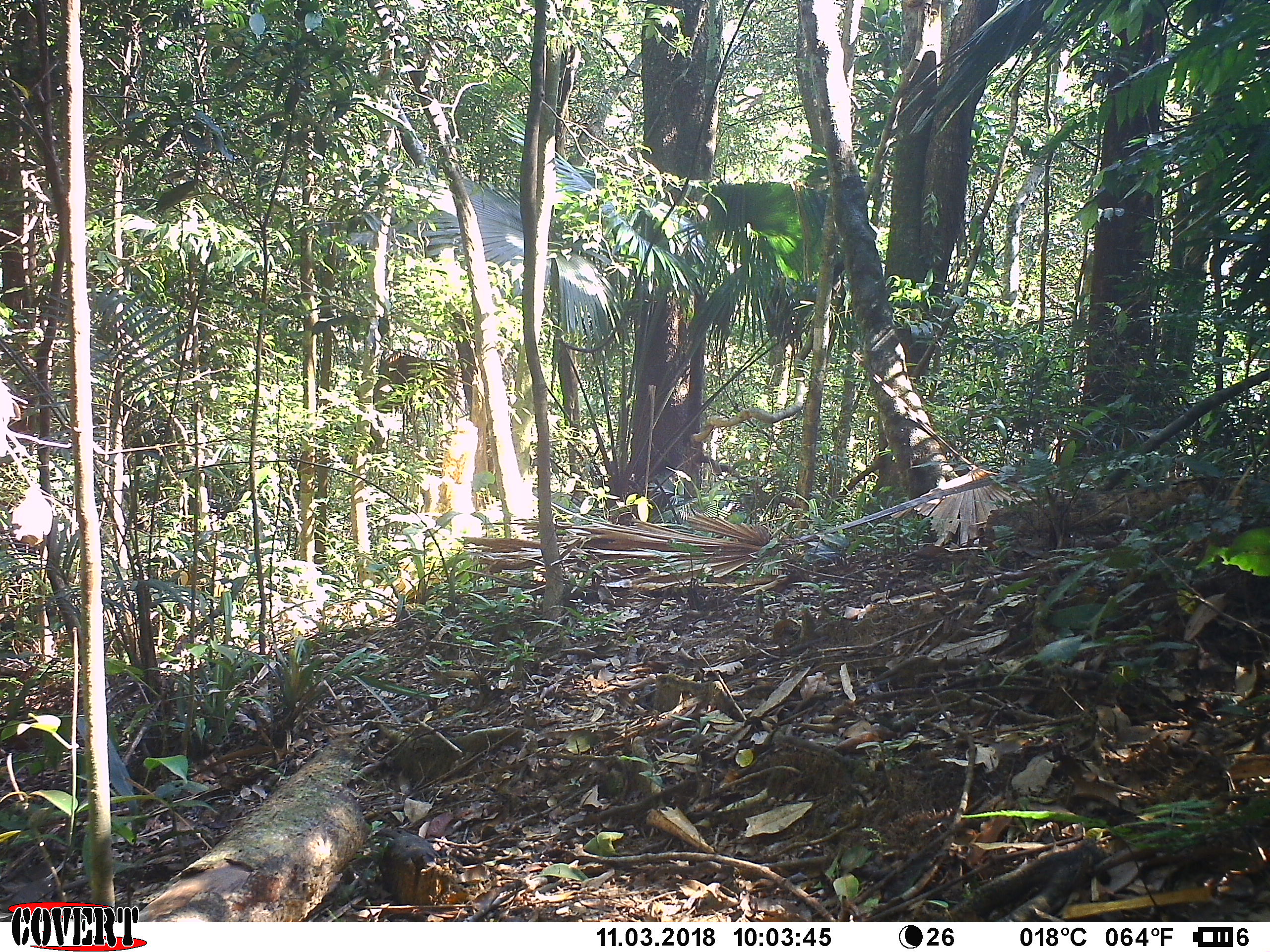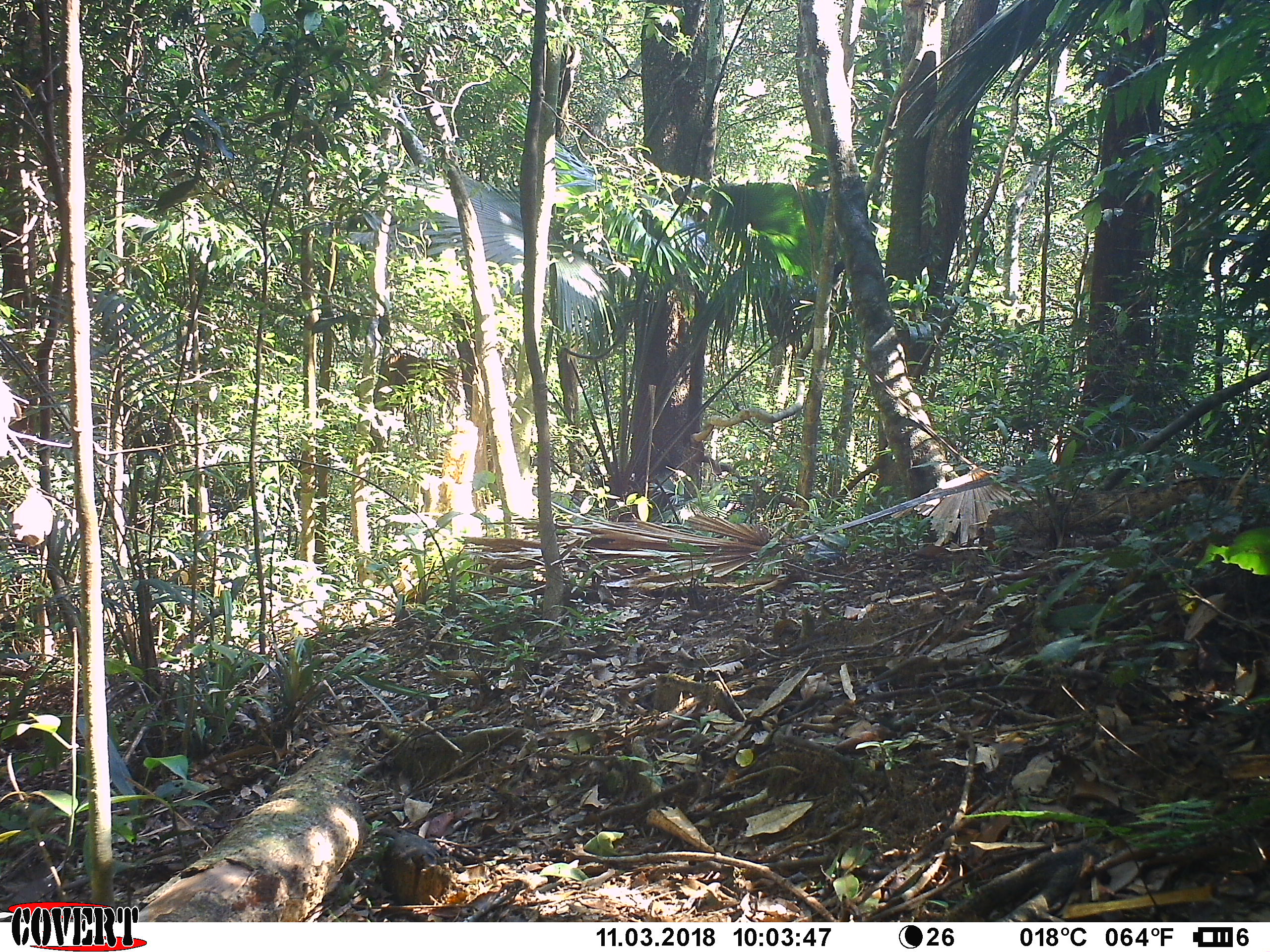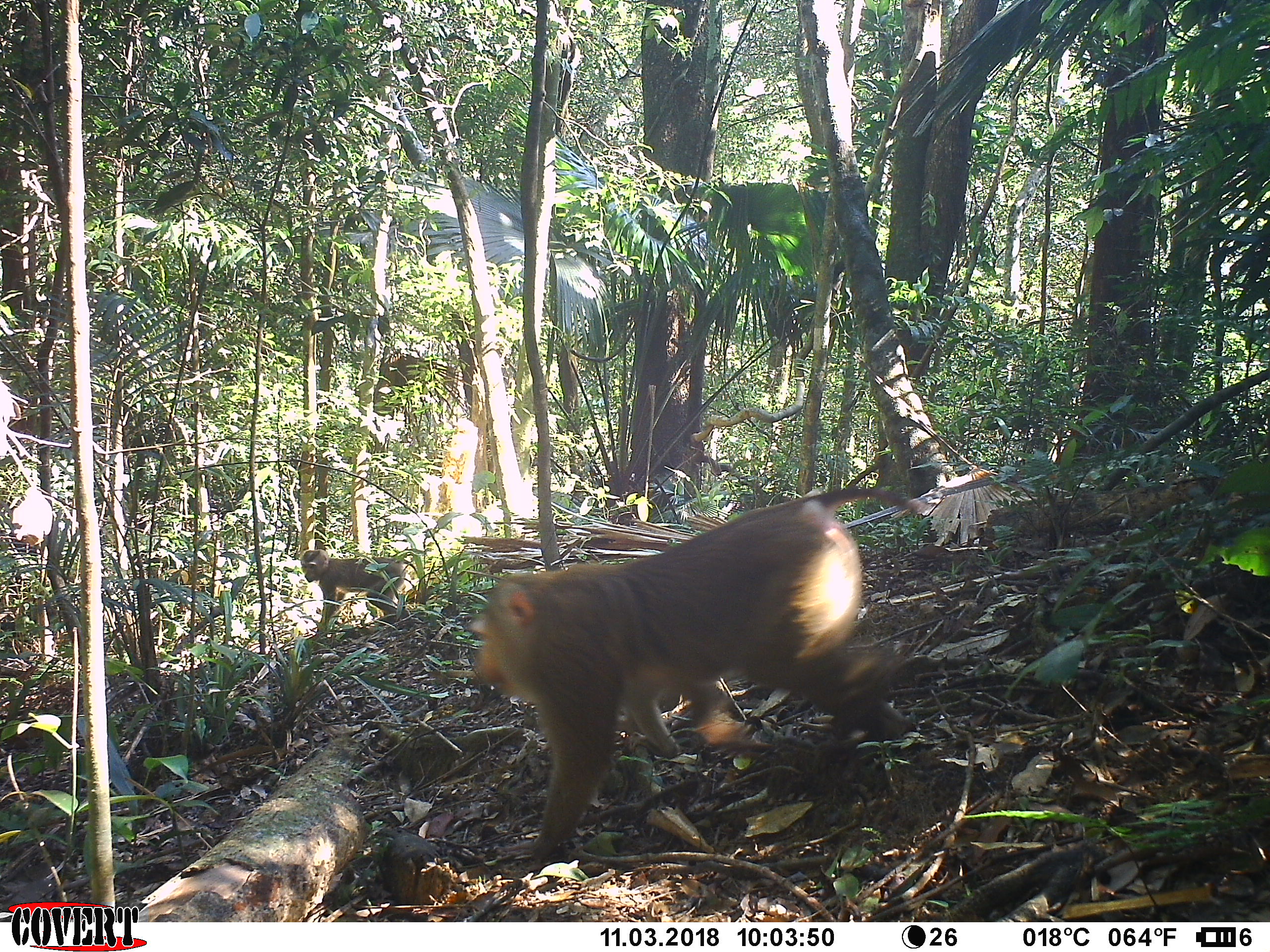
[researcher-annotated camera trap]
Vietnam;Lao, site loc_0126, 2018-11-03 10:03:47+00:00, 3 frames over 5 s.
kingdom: Animalia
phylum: Chordata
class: Mammalia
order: Primates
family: Cercopithecidae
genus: Macaca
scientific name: Macaca nemestrina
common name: pig-tailed macaque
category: pig tailed macaque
Pig tailed macaque (pig-tailed macaque) (Macaca nemestrina). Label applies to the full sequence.